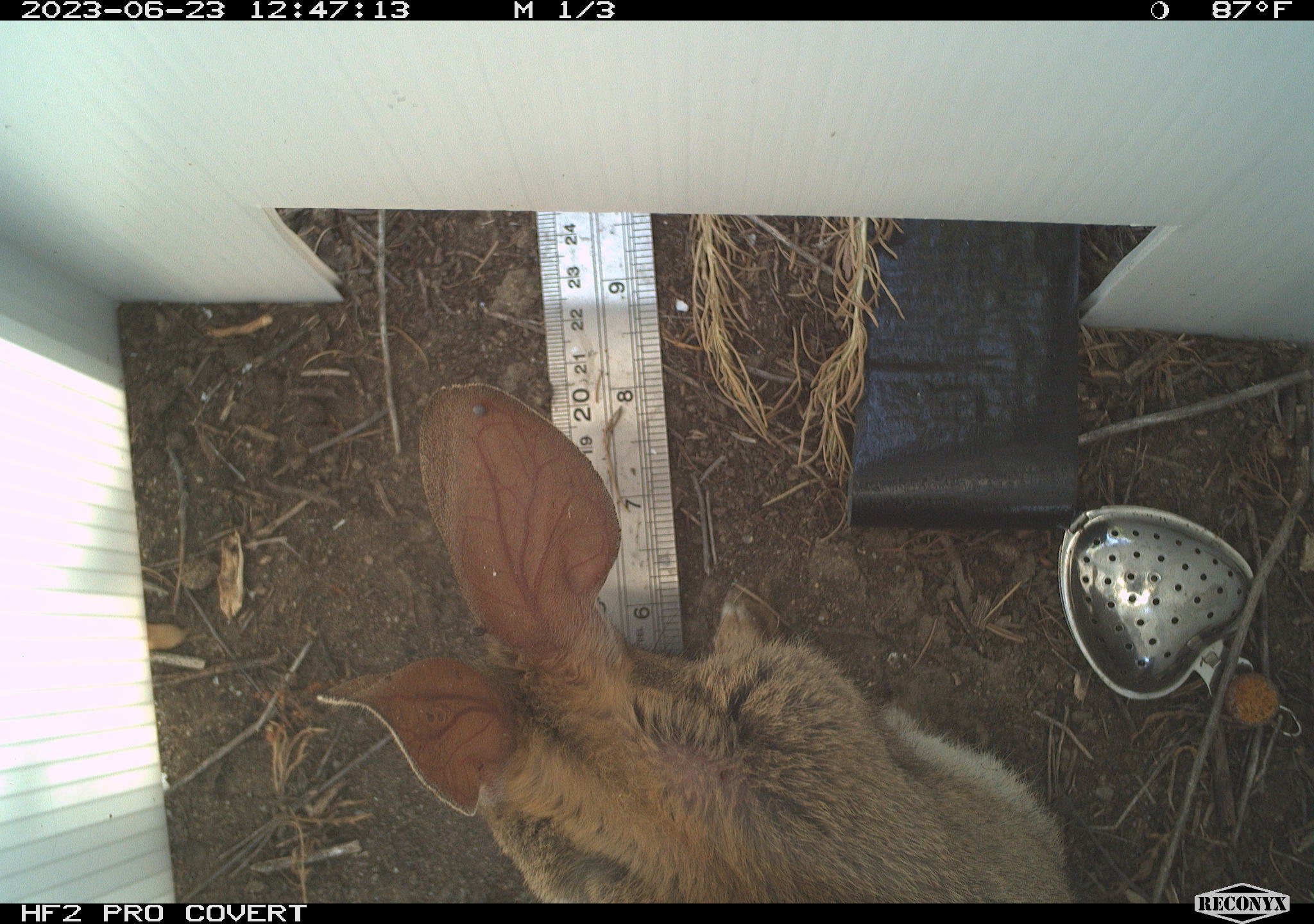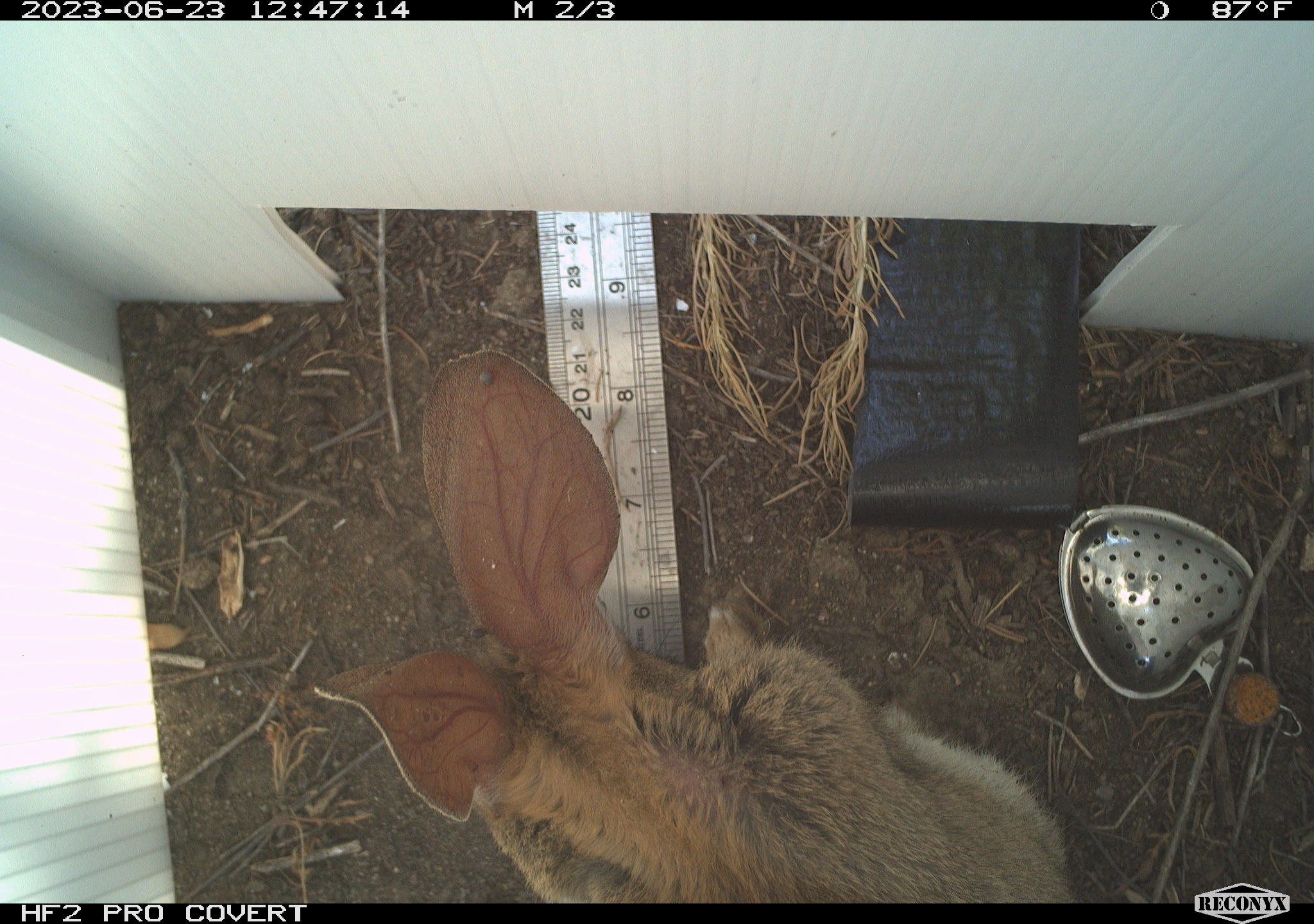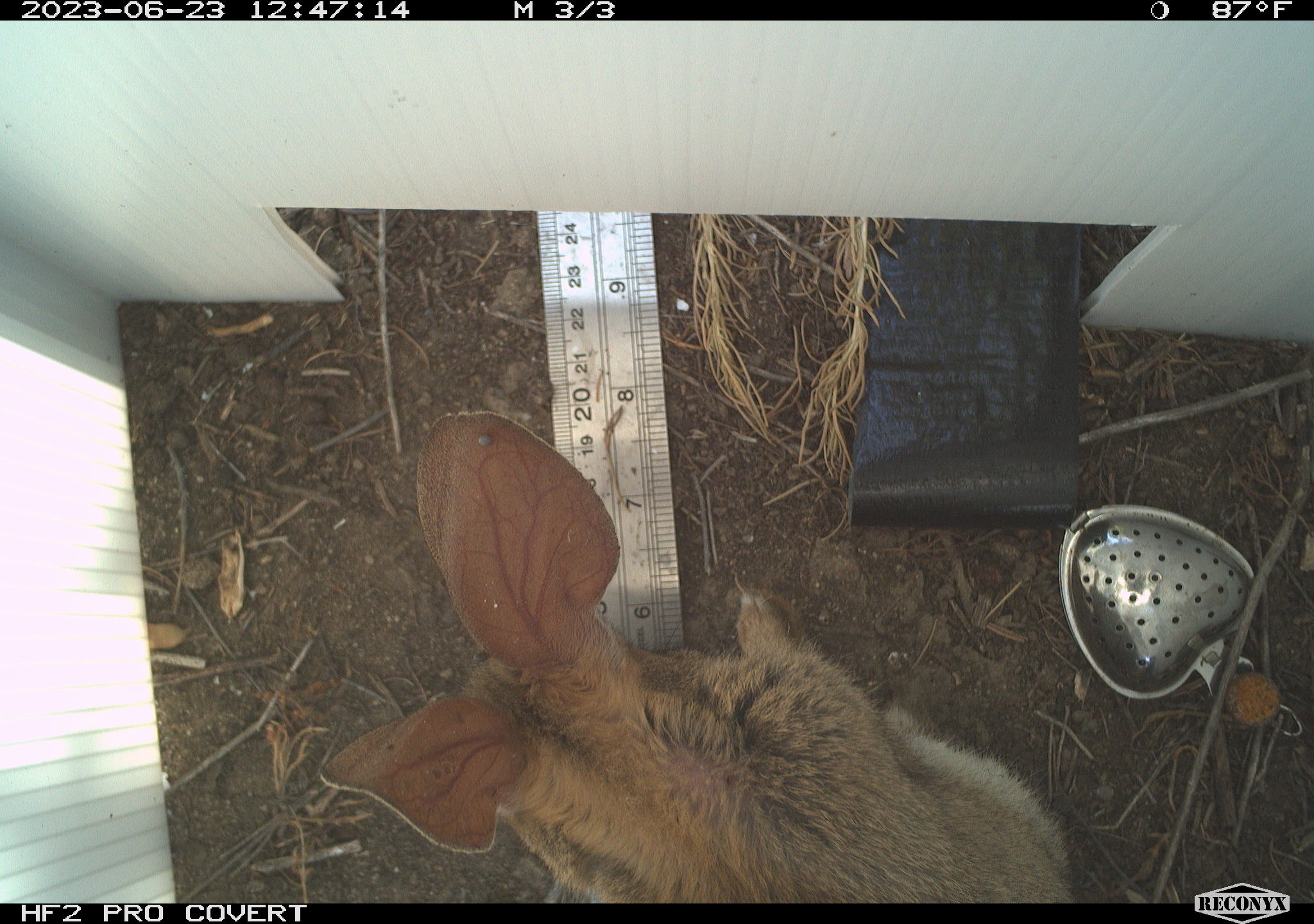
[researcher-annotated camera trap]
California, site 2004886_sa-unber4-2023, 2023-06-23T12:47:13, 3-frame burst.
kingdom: Animalia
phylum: Chordata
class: Mammalia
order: Lagomorpha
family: Leporidae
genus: Sylvilagus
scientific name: Sylvilagus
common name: cottontail rabbits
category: sylvilagus species